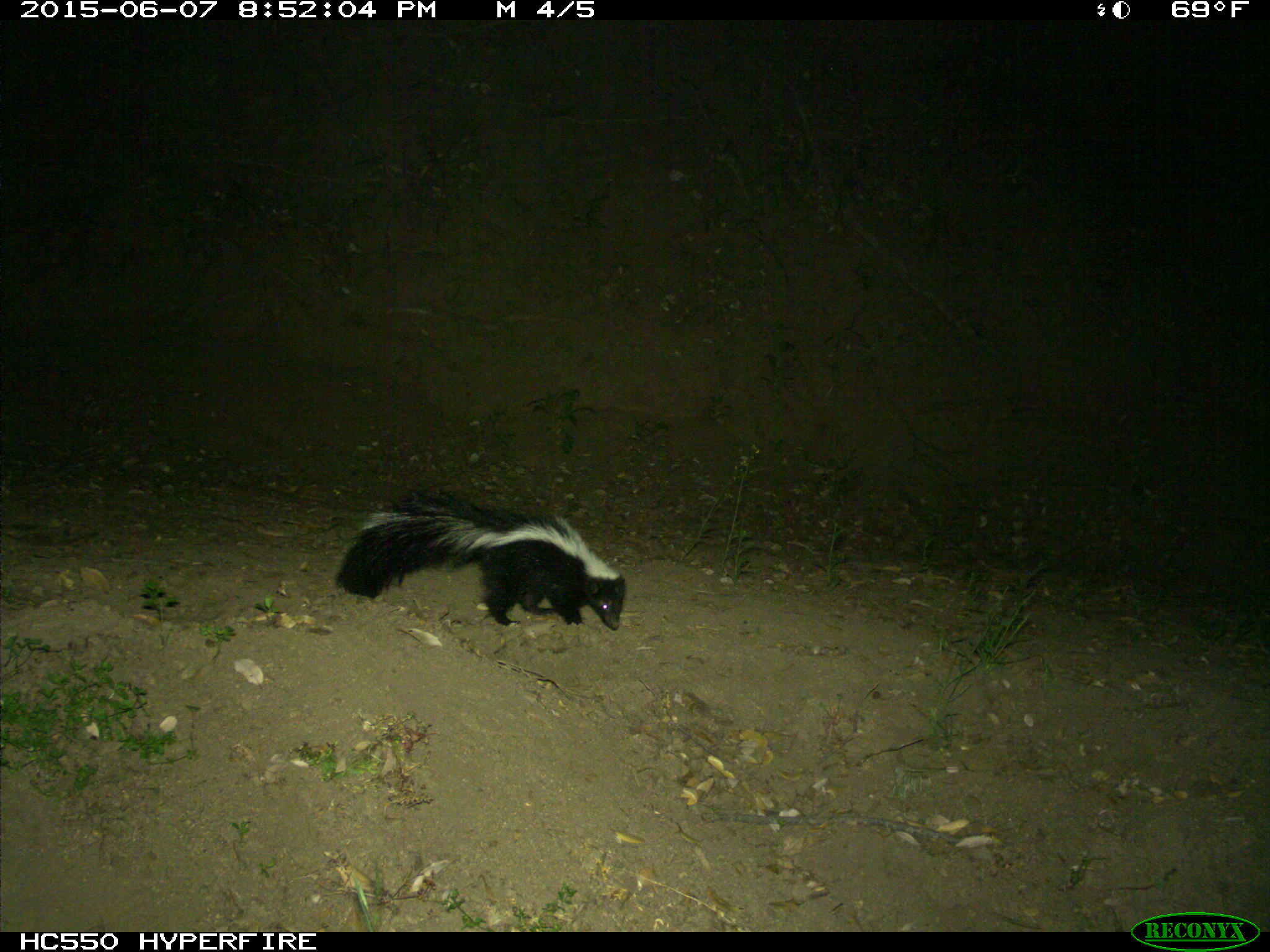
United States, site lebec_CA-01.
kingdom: Animalia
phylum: Chordata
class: Mammalia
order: Carnivora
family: Mephitidae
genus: Mephitis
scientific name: Mephitis mephitis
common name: striped skunk